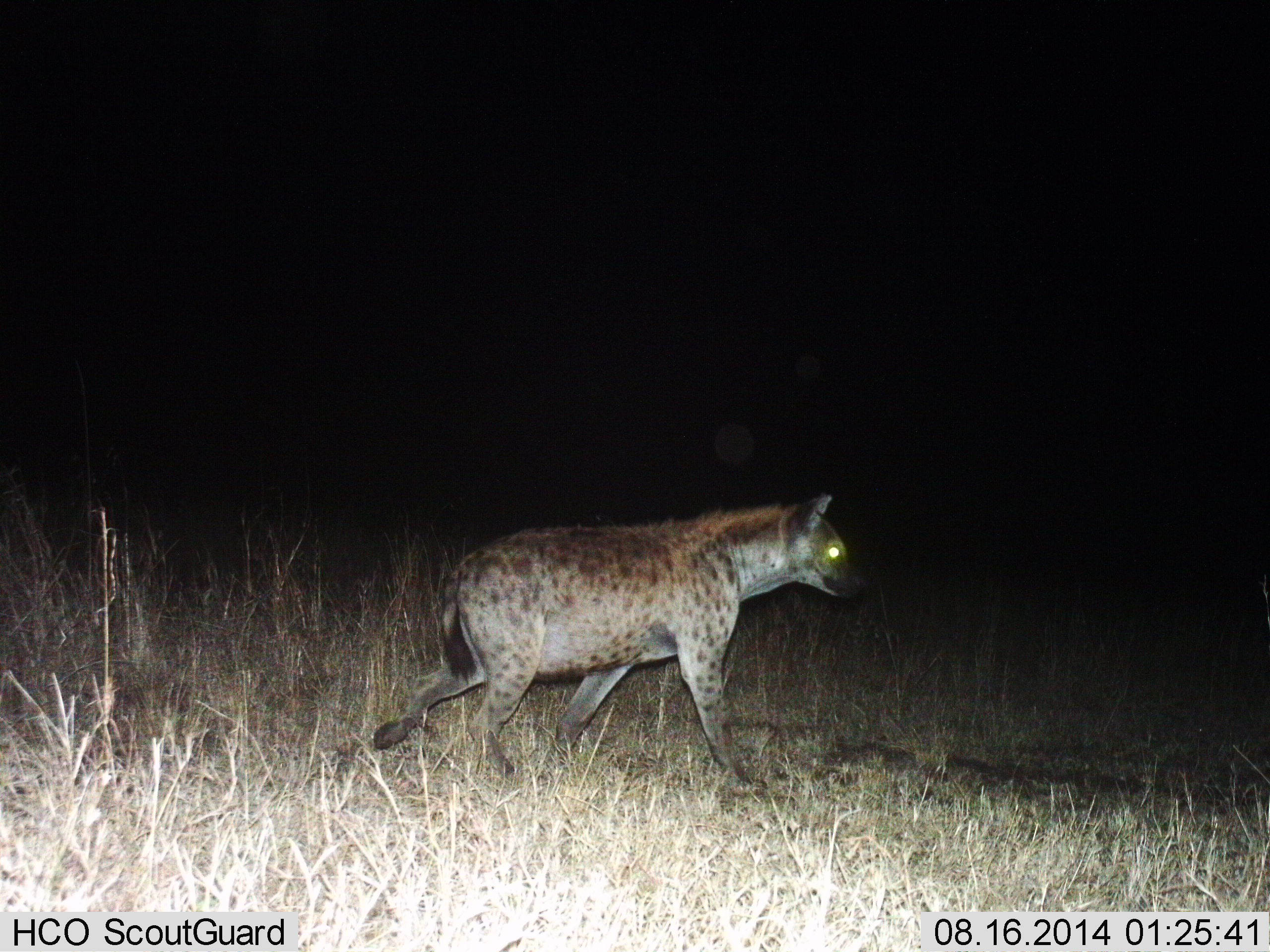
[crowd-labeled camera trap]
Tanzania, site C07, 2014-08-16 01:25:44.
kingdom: Animalia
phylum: Chordata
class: Mammalia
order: Carnivora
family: Hyaenidae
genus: Crocuta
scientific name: Crocuta crocuta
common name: spotted hyena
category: hyenaspotted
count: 1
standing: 0%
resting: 0%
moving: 100%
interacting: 0%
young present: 0%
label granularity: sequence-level